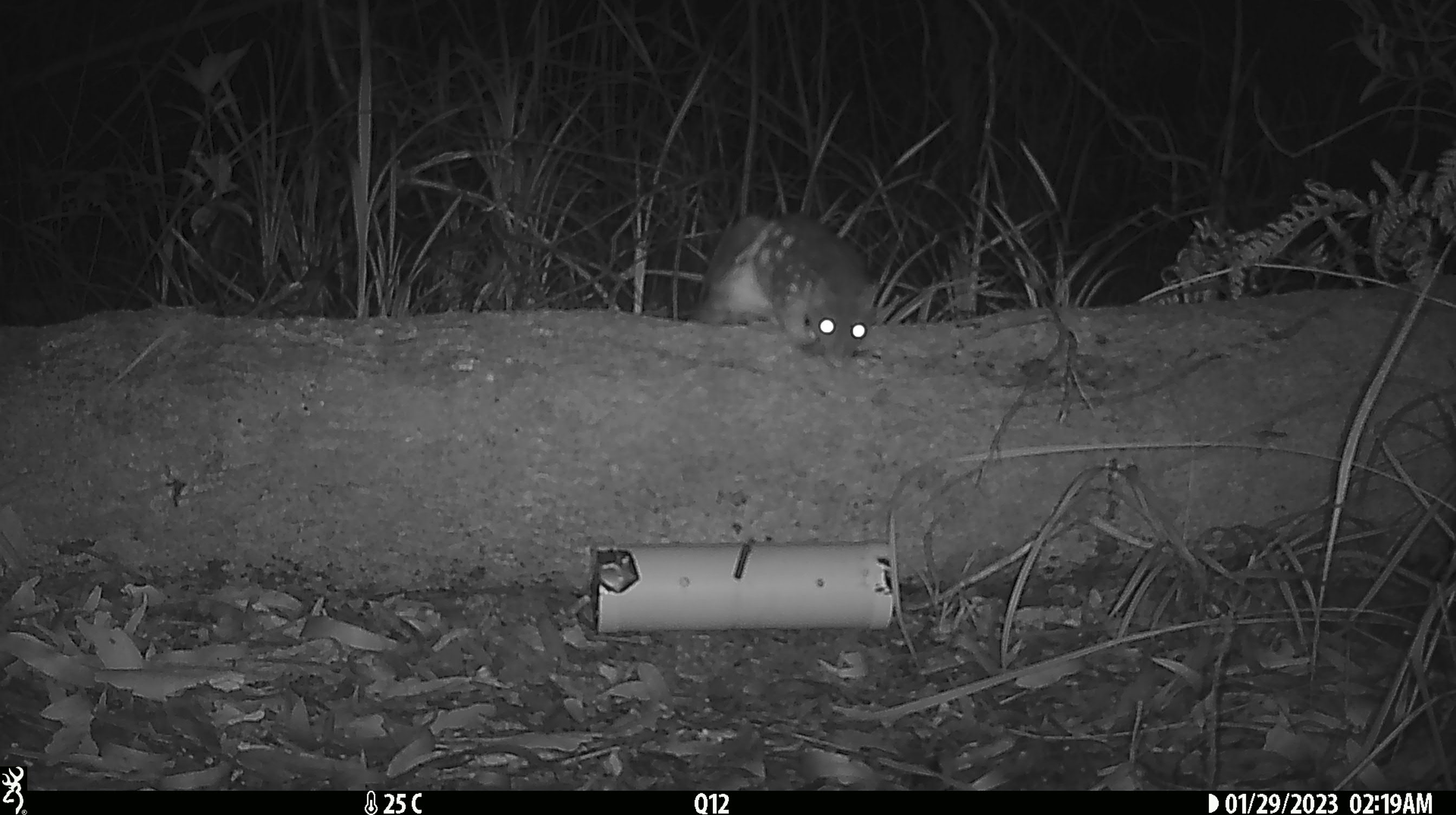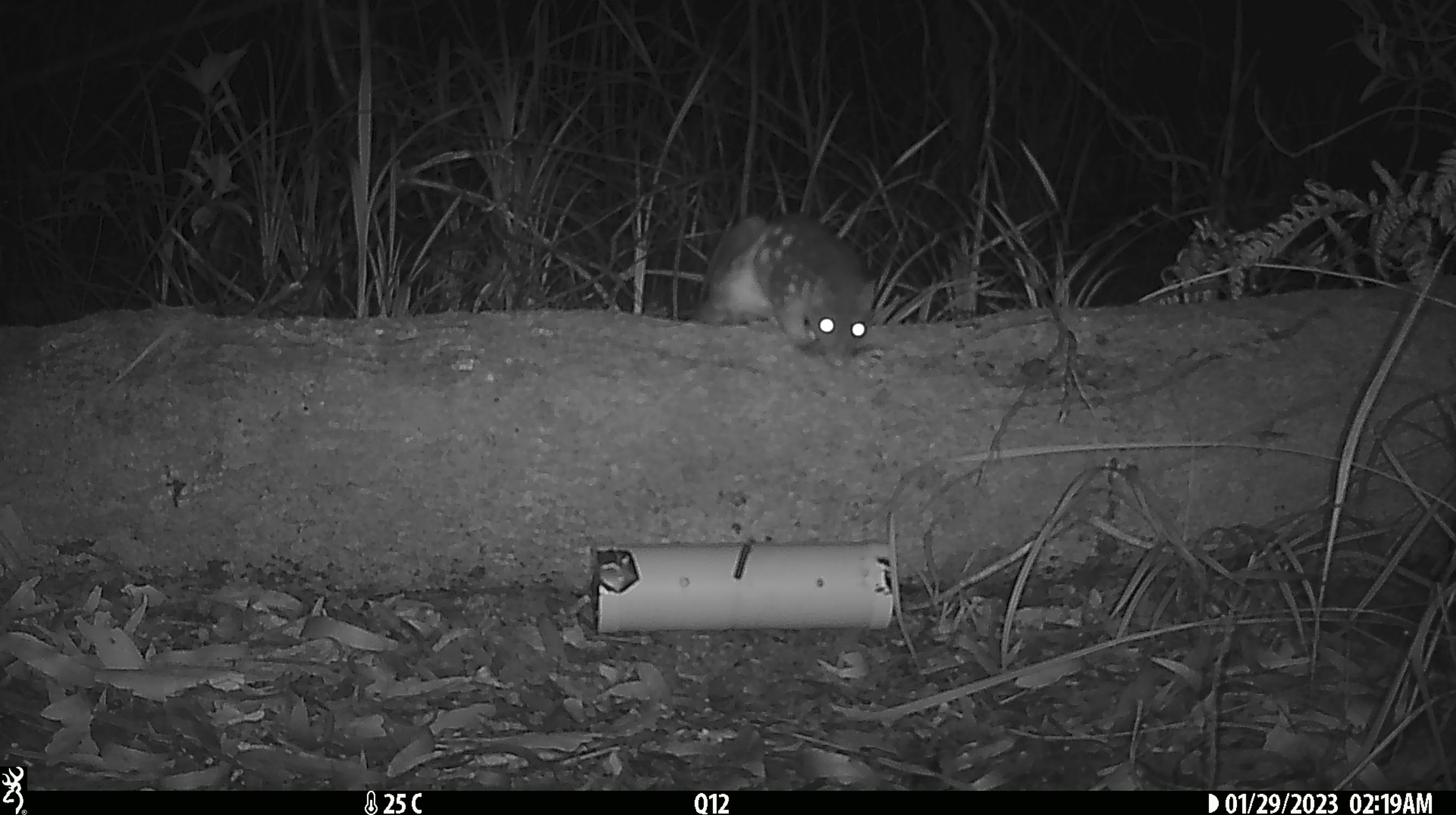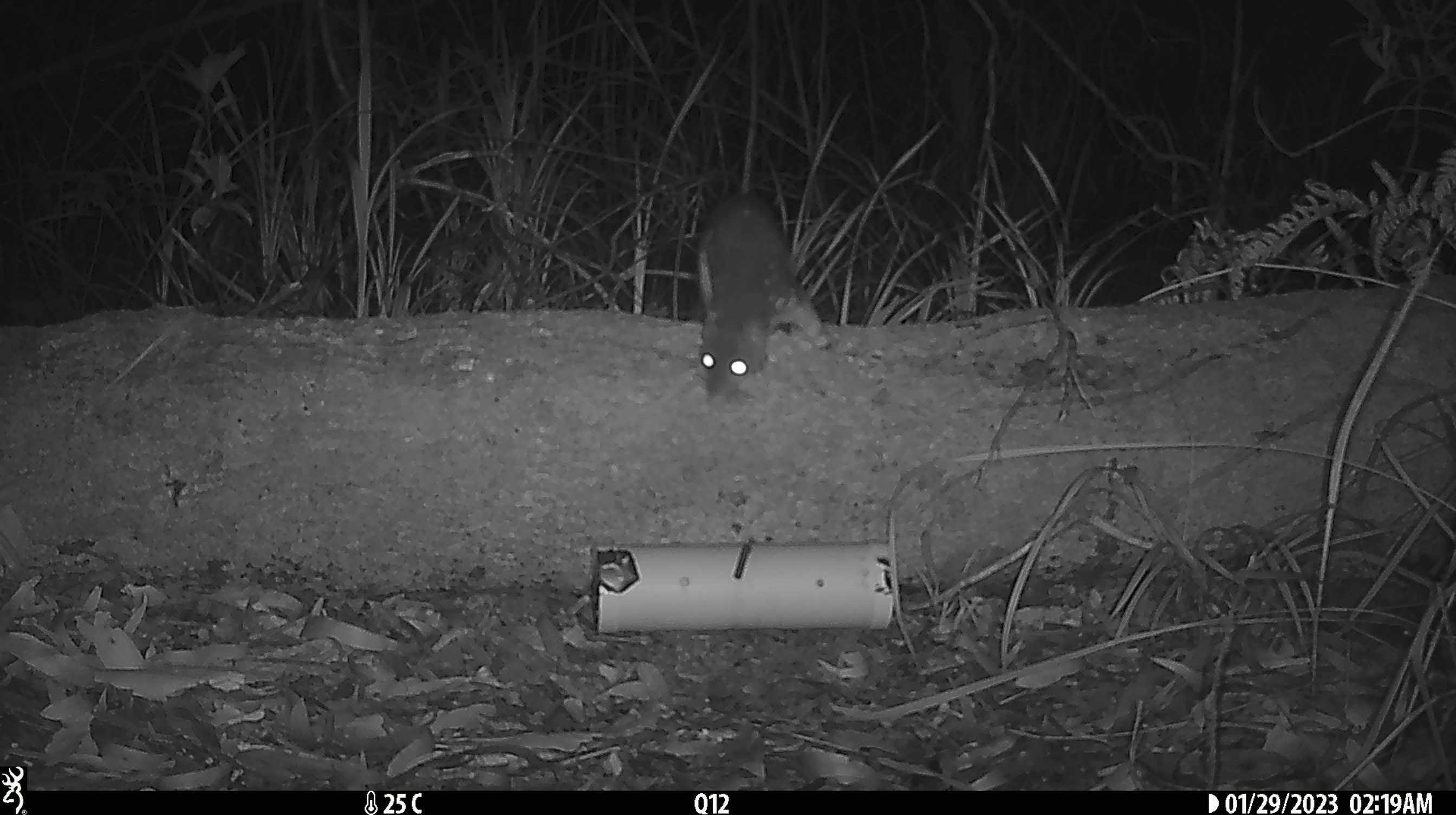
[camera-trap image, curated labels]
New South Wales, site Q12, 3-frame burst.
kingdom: Animalia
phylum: Chordata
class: Mammalia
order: Dasyuromorphia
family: Dasyuridae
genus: Dasyurus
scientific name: Dasyurus maculatus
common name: spotted-tailed quoll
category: quoll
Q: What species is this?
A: Quoll (spotted-tailed quoll) (Dasyurus maculatus).